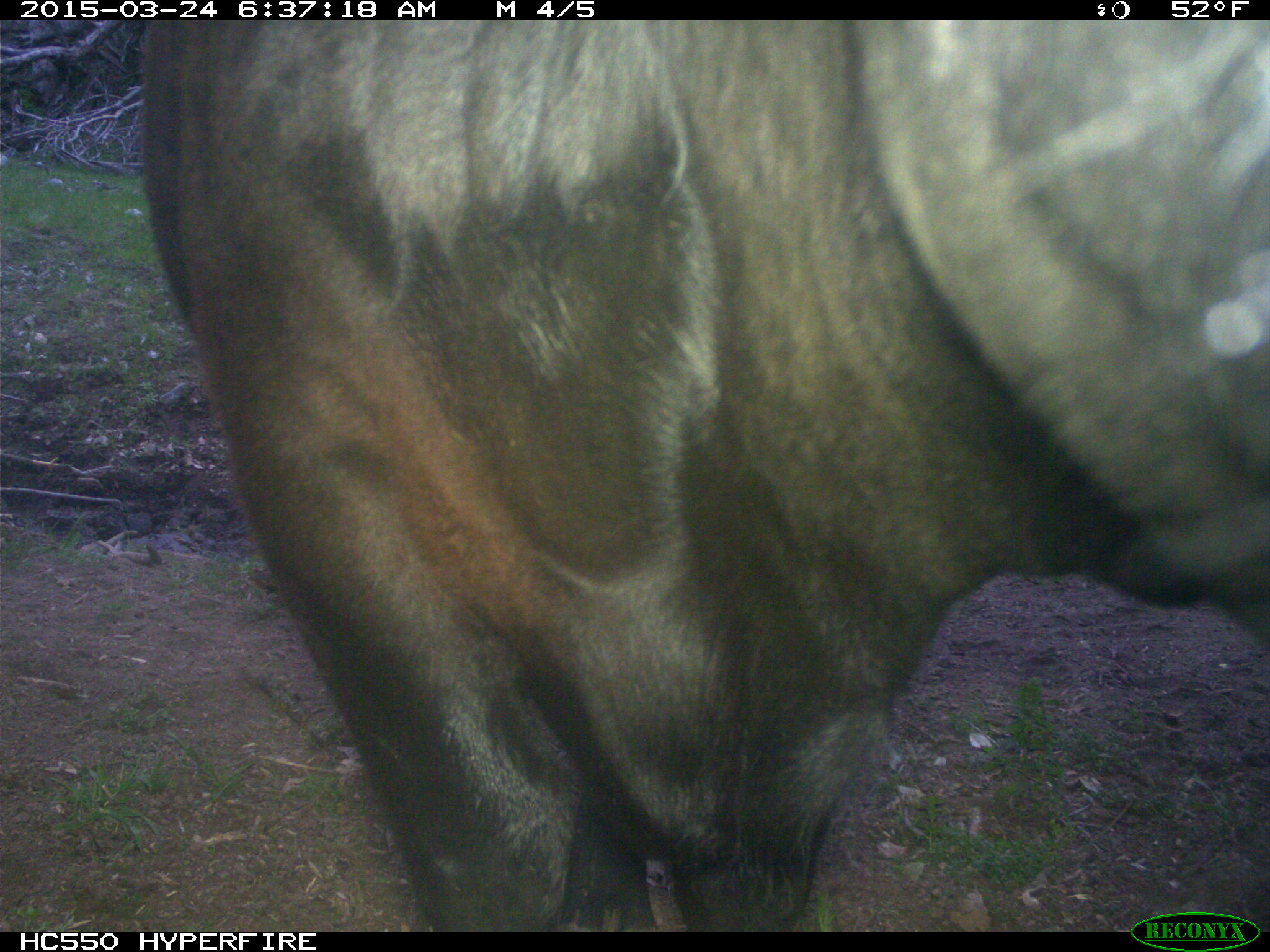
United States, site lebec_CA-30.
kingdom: Animalia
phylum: Chordata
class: Mammalia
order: Artiodactyla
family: Bovidae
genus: Bos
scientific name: Bos taurus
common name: domestic cow